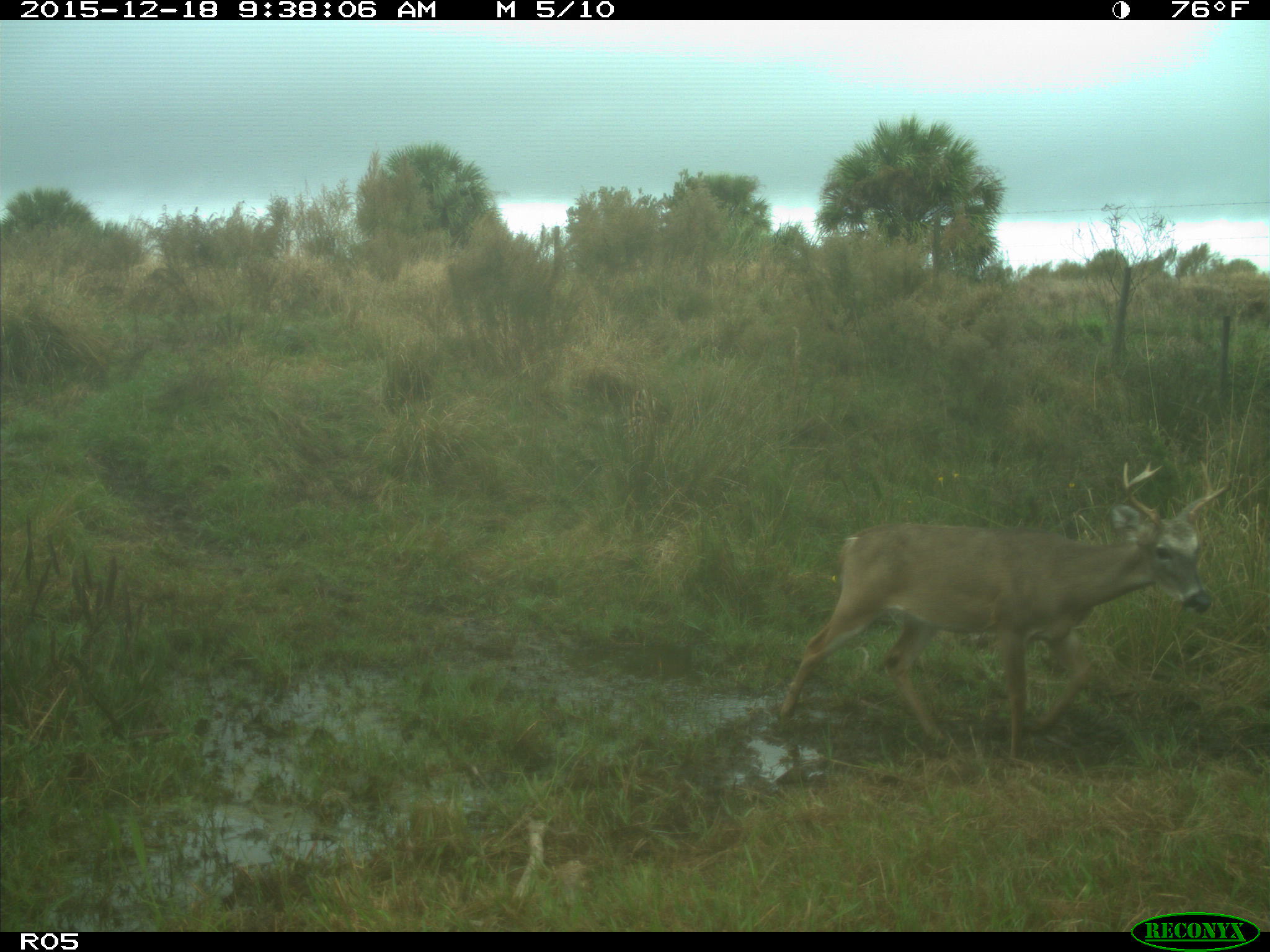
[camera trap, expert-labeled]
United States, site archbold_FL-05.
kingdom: Animalia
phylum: Chordata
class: Mammalia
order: Artiodactyla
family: Cervidae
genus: Odocoileus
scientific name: Odocoileus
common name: deer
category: unidentified deer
Unidentified deer (deer) (Odocoileus).